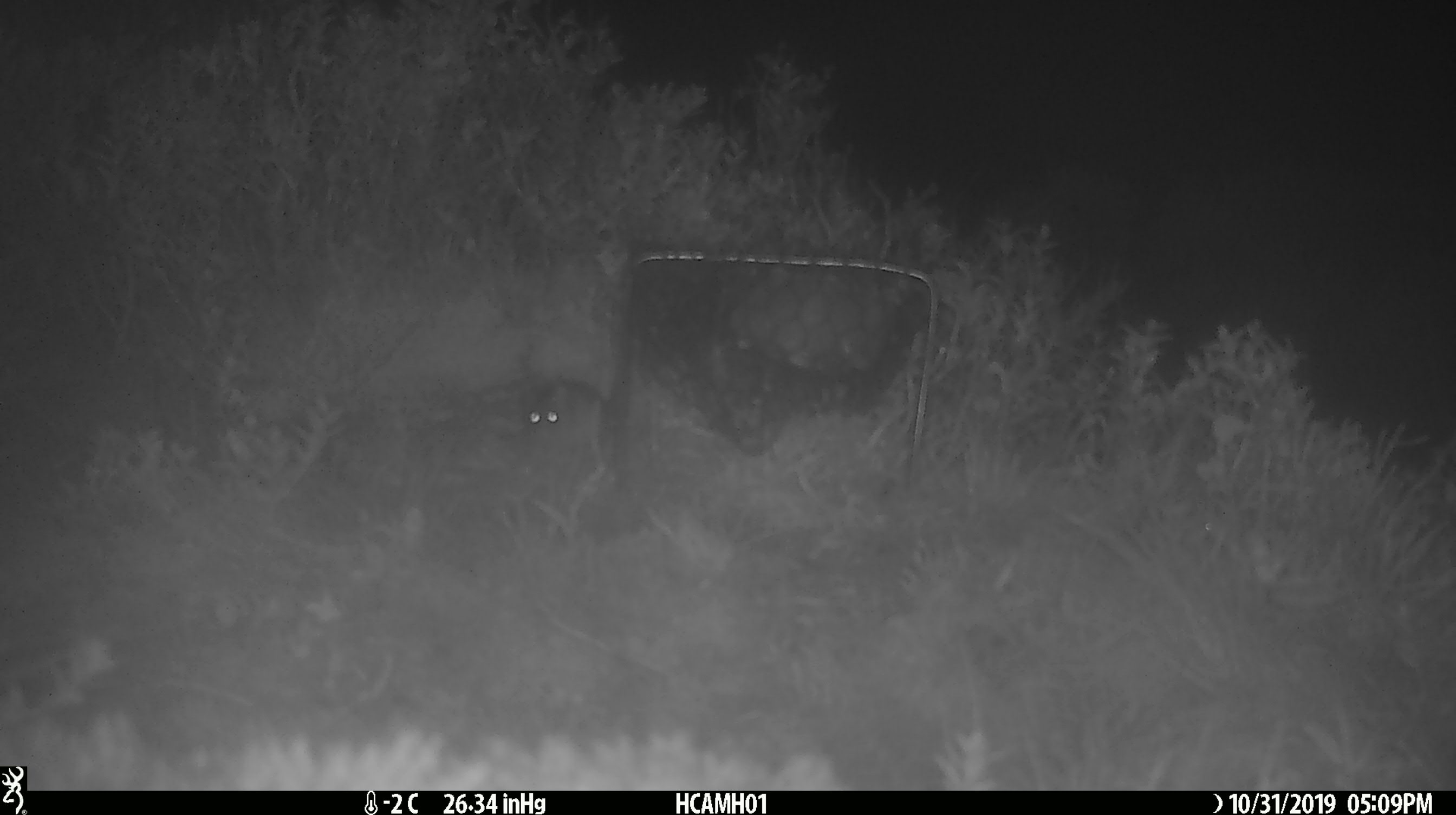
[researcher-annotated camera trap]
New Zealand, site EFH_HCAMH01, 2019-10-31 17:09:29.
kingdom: Animalia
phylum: Chordata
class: Mammalia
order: Rodentia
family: Muridae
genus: Mus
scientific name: Mus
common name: mouse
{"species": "mouse (Mus)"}